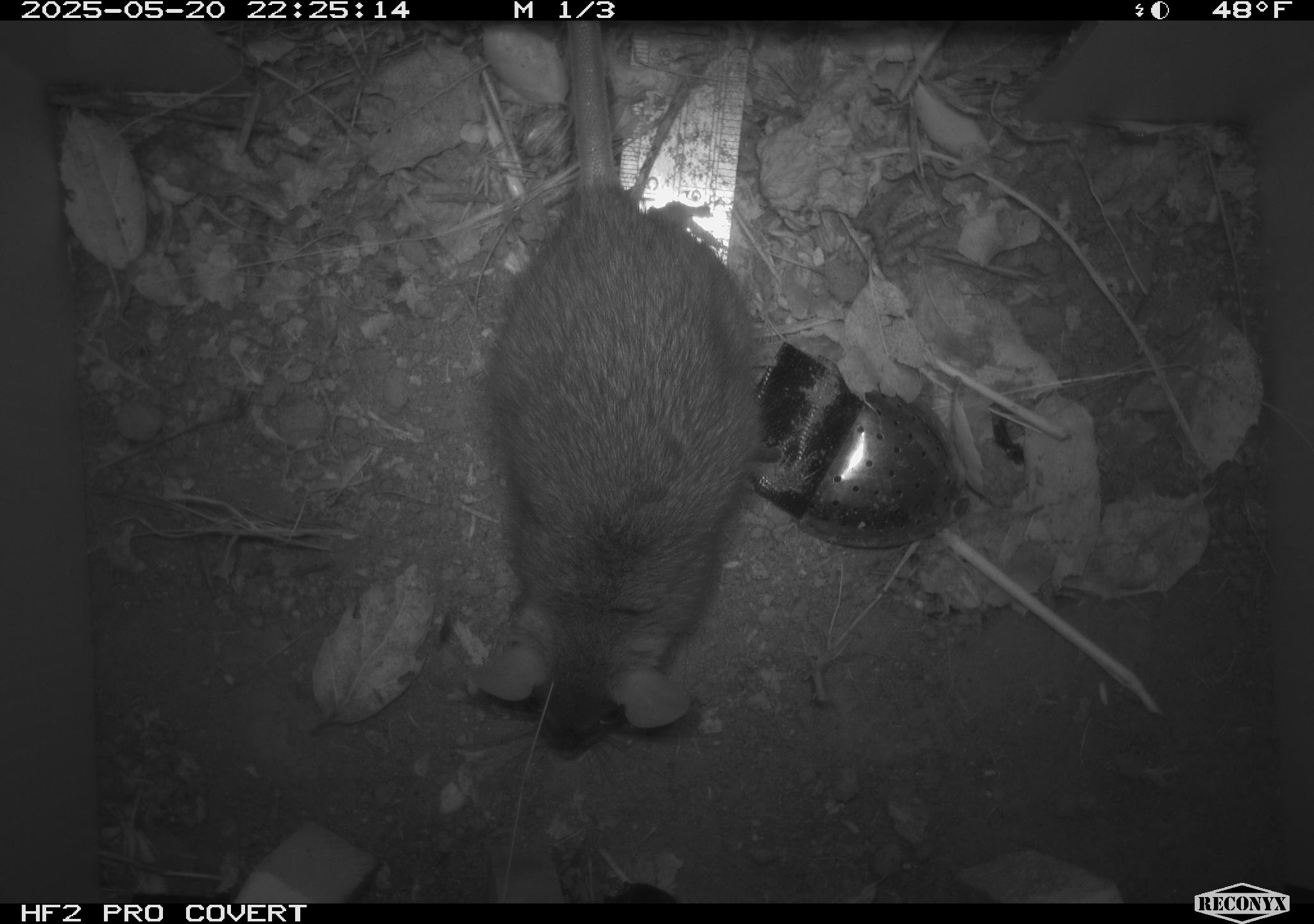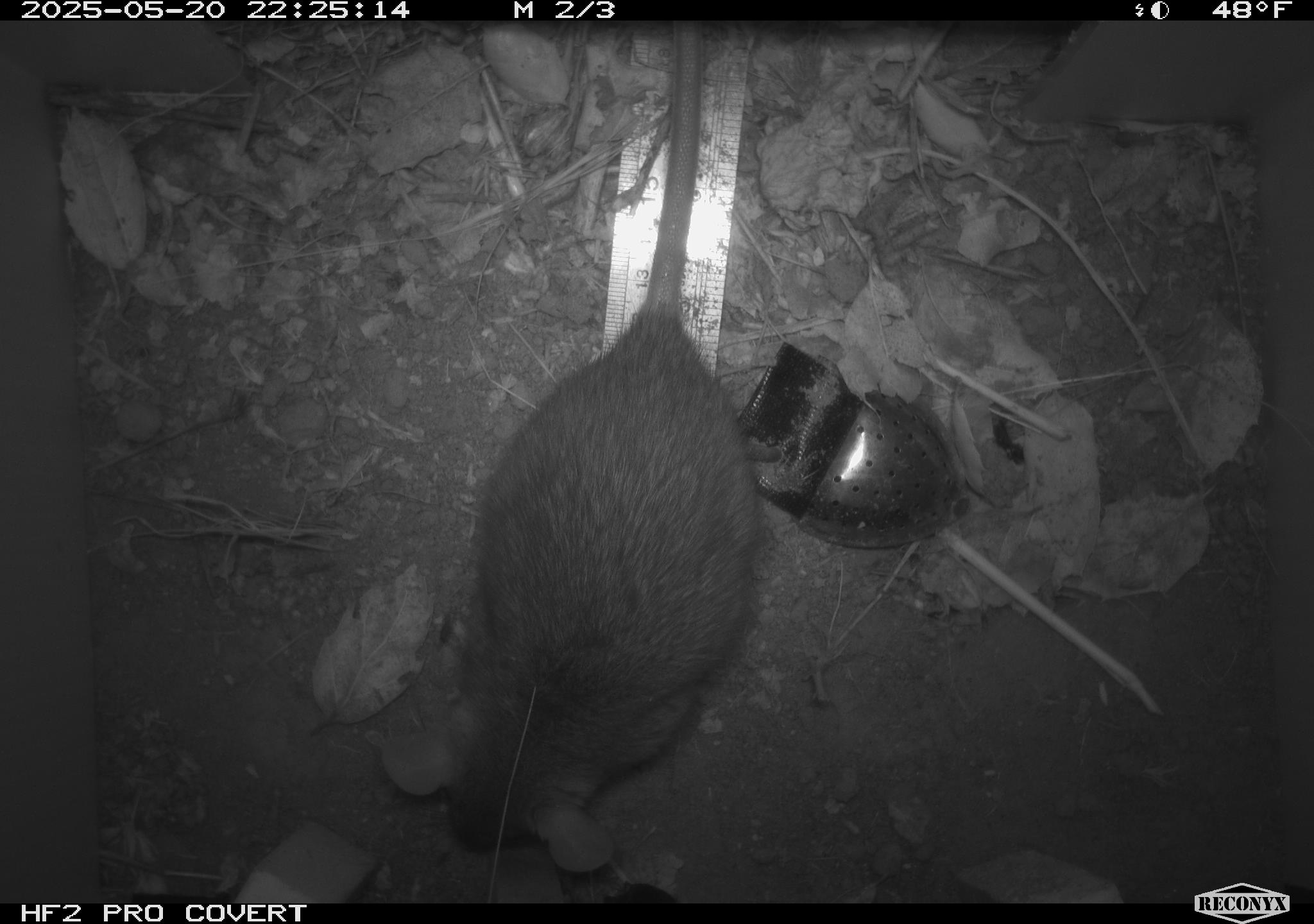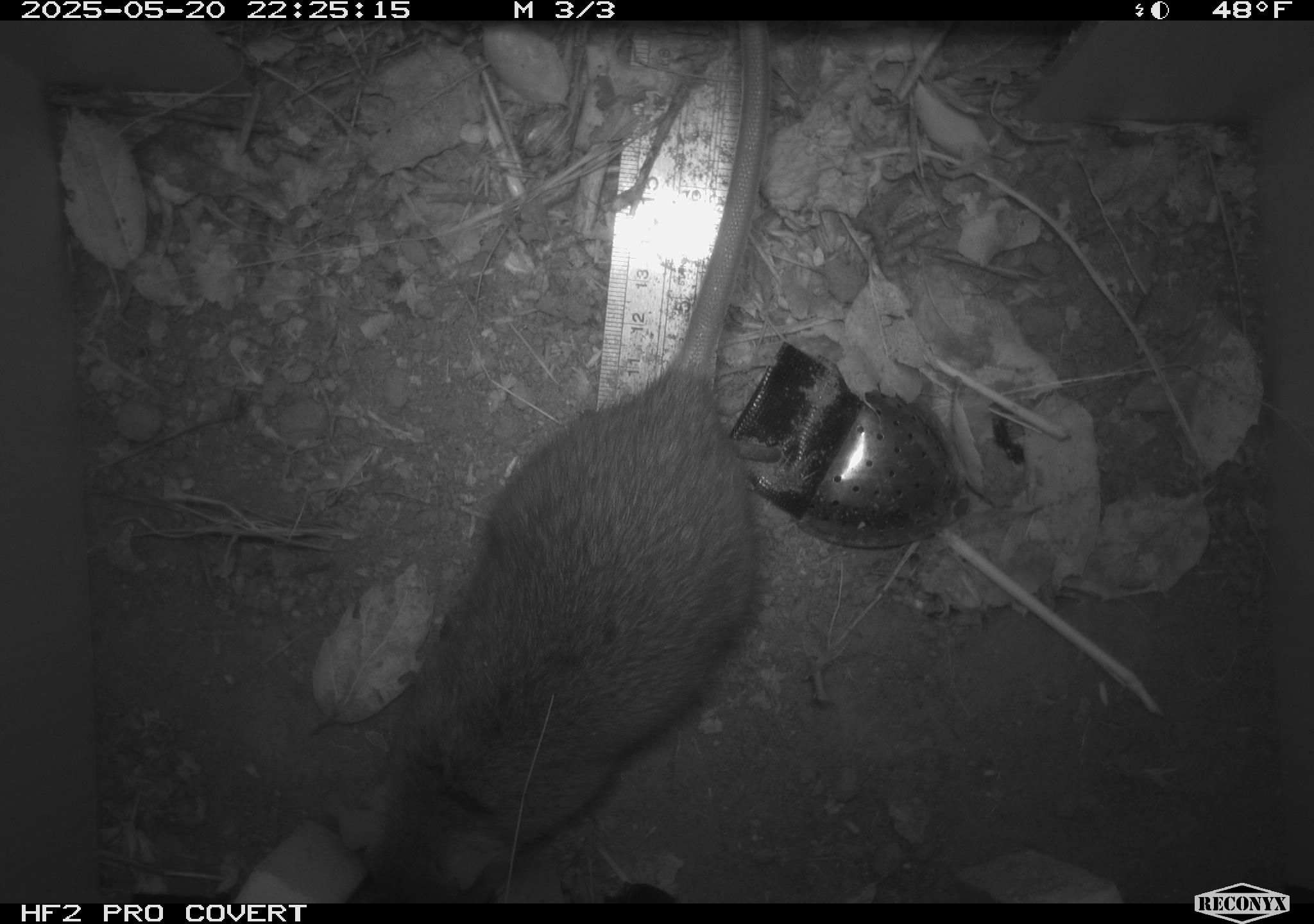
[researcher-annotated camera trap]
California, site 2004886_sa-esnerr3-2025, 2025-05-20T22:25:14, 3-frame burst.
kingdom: Animalia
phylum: Chordata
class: Mammalia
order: Rodentia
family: Muridae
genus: Rattus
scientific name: Rattus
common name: rat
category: rattus species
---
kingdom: Animalia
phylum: Chordata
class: Mammalia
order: Rodentia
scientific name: Rodentia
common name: rodent